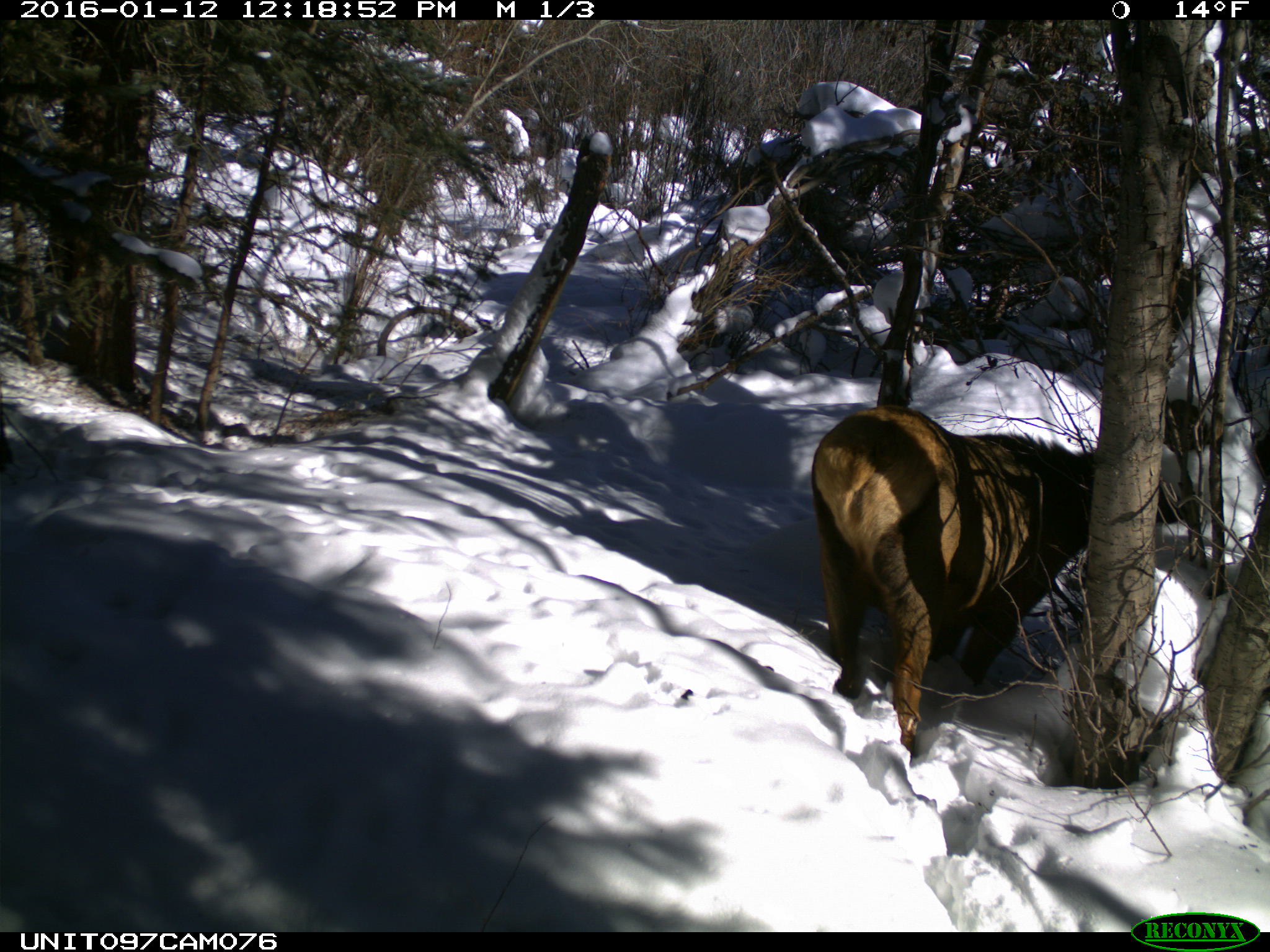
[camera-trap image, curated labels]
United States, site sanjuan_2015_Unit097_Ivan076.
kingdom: Animalia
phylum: Chordata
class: Mammalia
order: Artiodactyla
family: Cervidae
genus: Cervus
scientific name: Cervus elaphus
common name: red deer